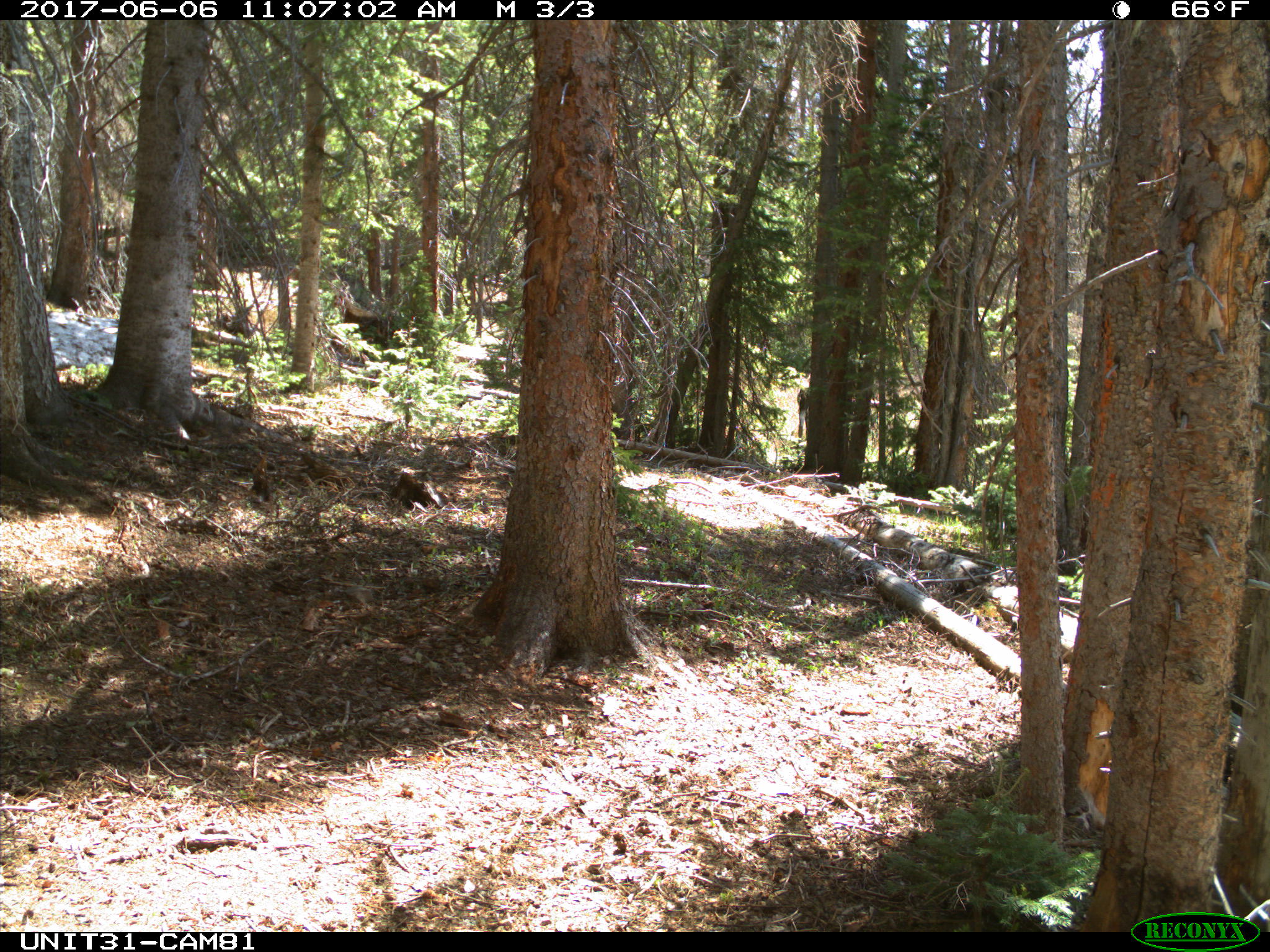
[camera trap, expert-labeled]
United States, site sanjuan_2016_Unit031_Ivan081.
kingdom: Animalia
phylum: Chordata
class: Mammalia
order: Artiodactyla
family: Cervidae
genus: Alces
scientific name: Alces alces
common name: moose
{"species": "Alces alces (moose)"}